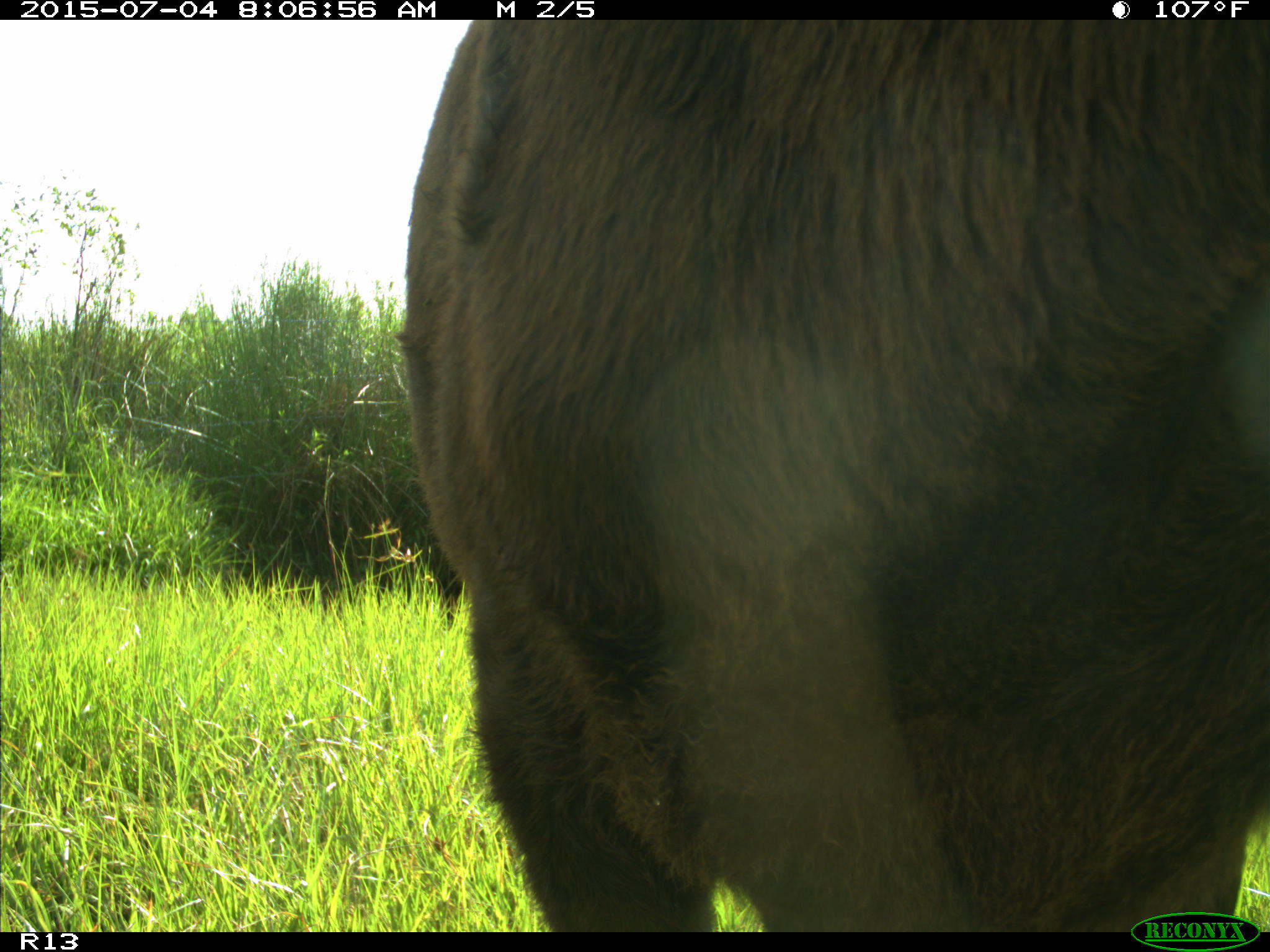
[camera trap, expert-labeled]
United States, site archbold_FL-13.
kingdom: Animalia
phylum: Chordata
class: Mammalia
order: Artiodactyla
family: Bovidae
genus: Bos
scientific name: Bos taurus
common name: domestic cow